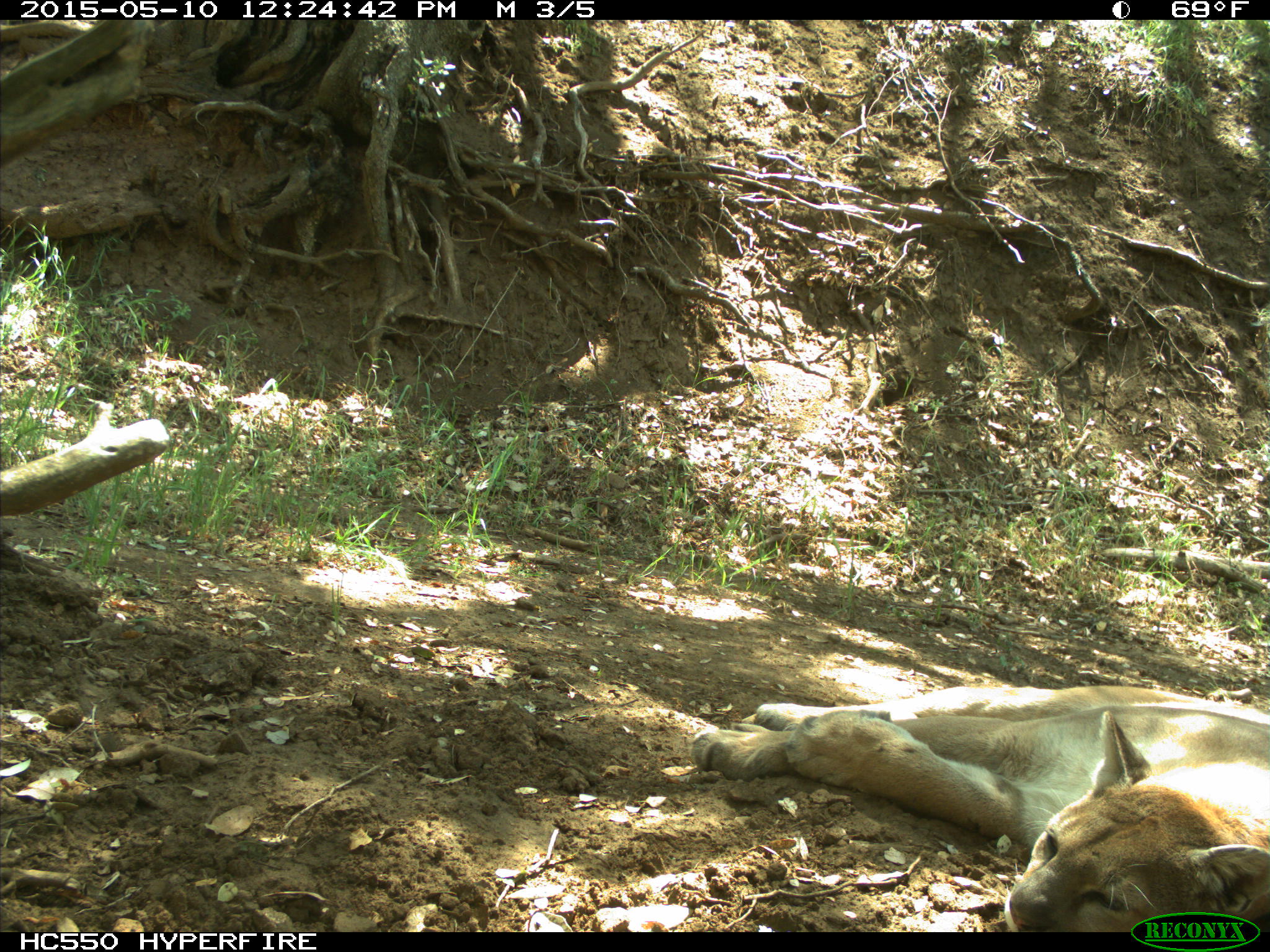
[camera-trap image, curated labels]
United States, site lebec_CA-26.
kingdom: Animalia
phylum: Chordata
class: Mammalia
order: Carnivora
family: Felidae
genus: Puma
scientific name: Puma concolor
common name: mountain lion